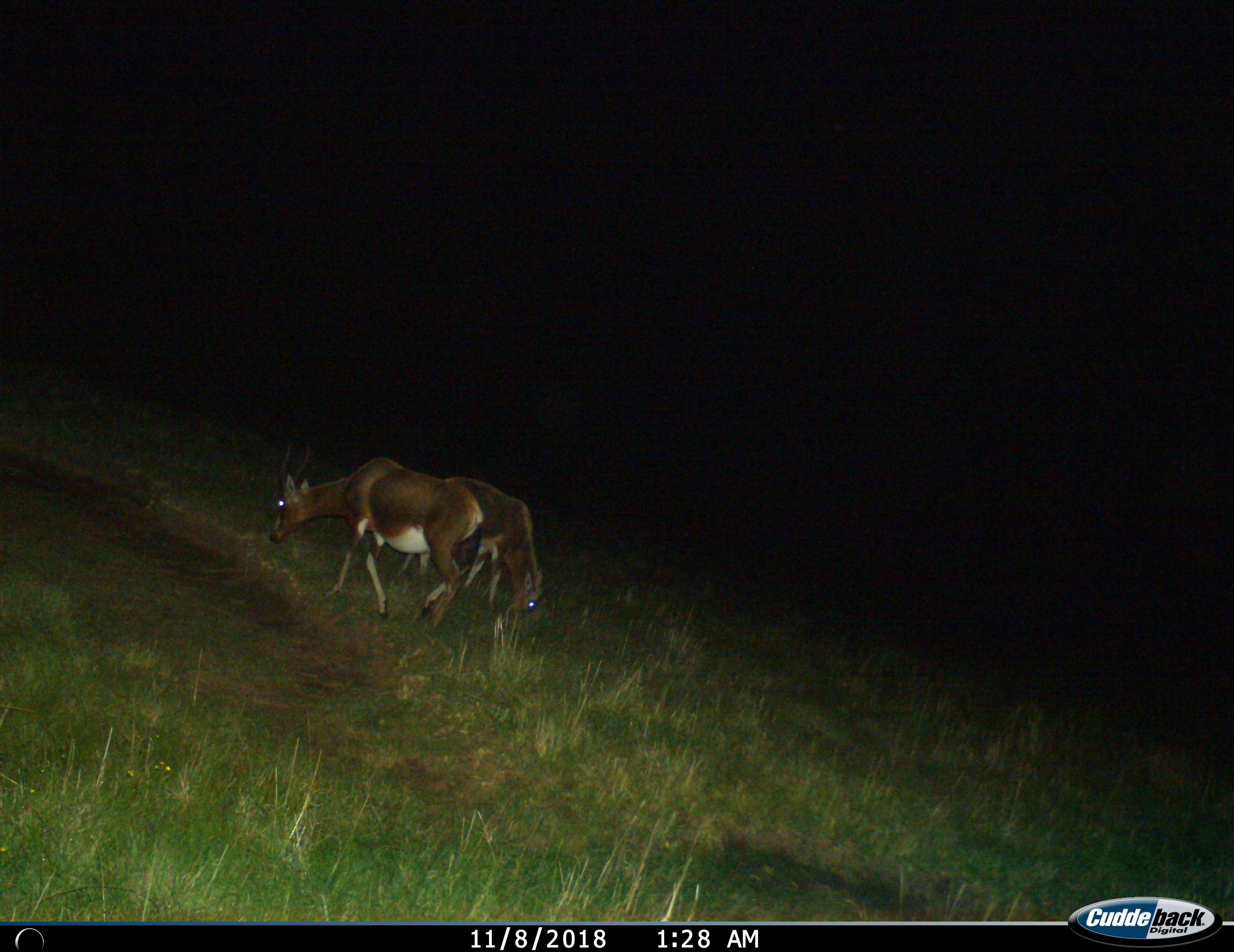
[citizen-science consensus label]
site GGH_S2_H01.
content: unidentified animal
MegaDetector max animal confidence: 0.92